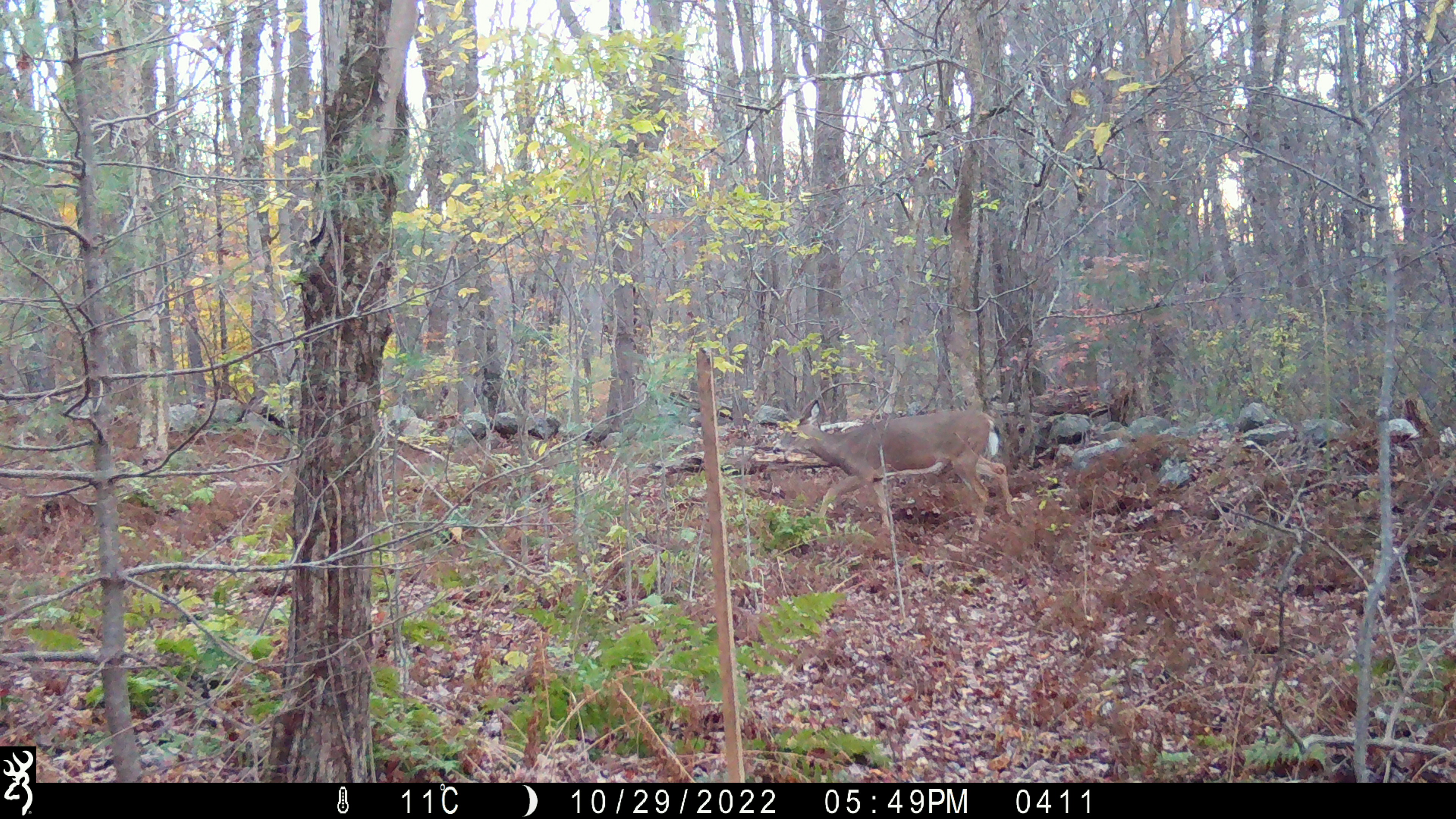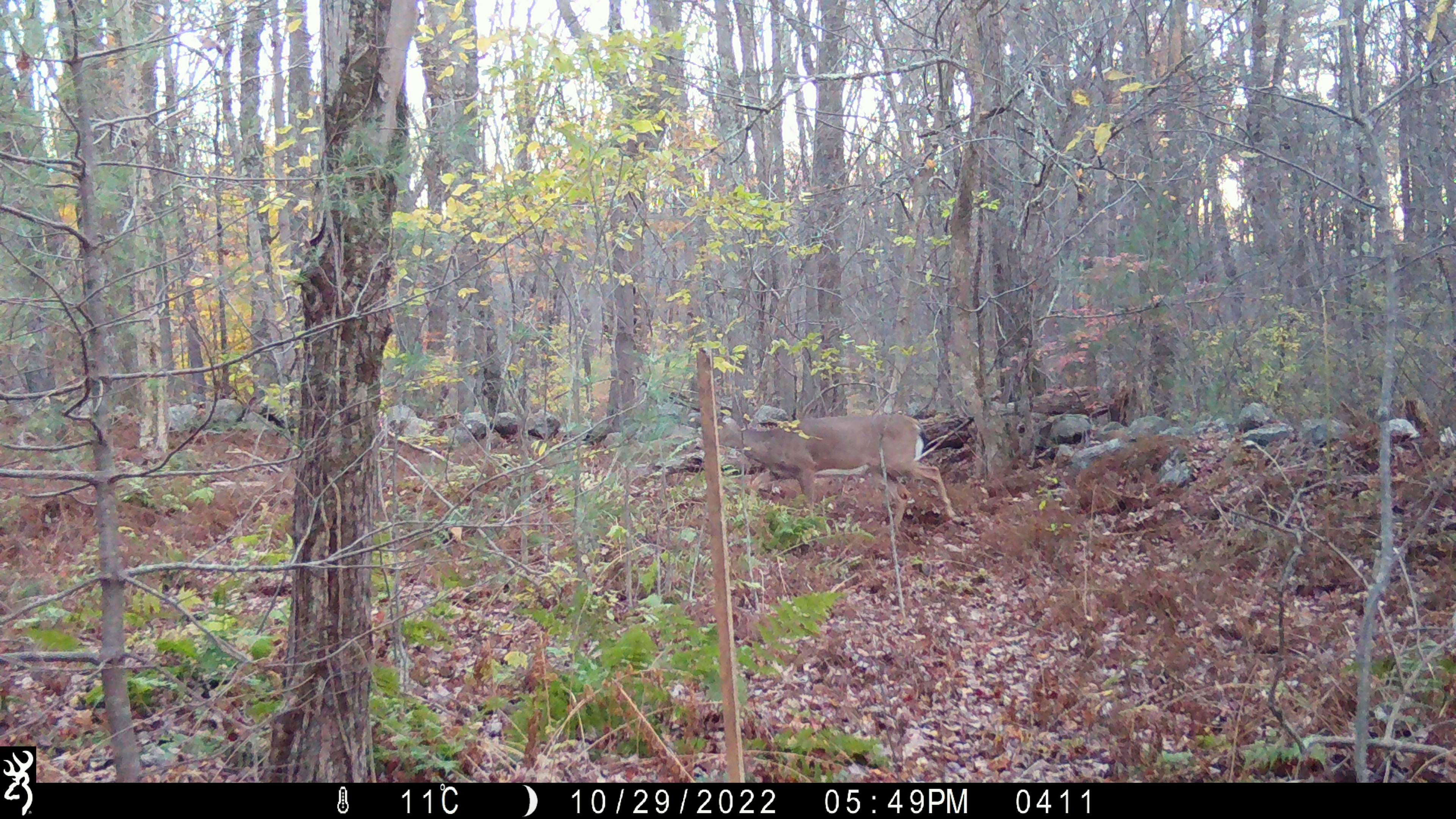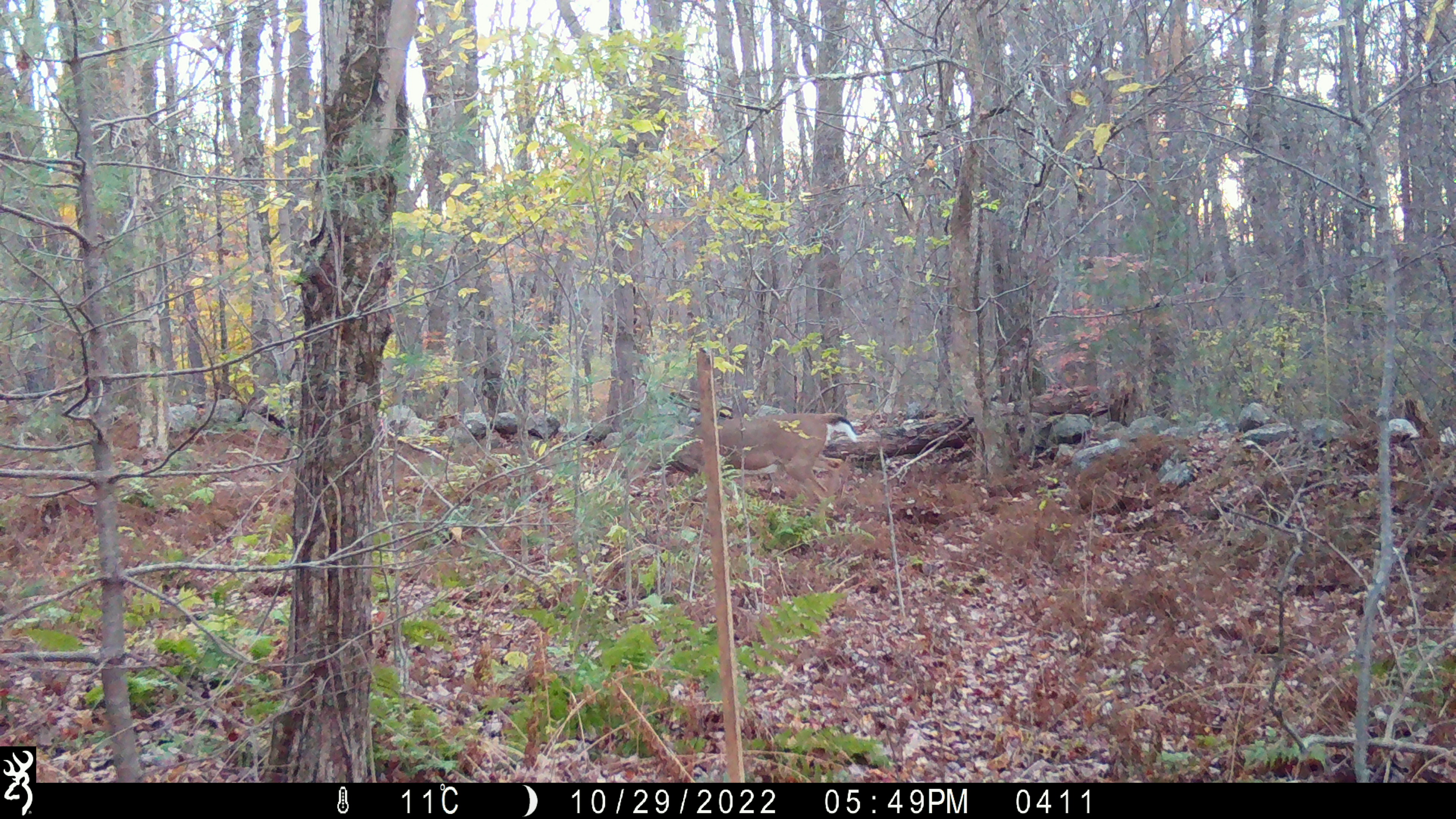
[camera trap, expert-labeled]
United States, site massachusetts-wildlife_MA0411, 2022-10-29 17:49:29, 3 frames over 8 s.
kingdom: Animalia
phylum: Chordata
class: Mammalia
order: Artiodactyla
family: Cervidae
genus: Odocoileus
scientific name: Odocoileus virginianus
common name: white-tailed deer